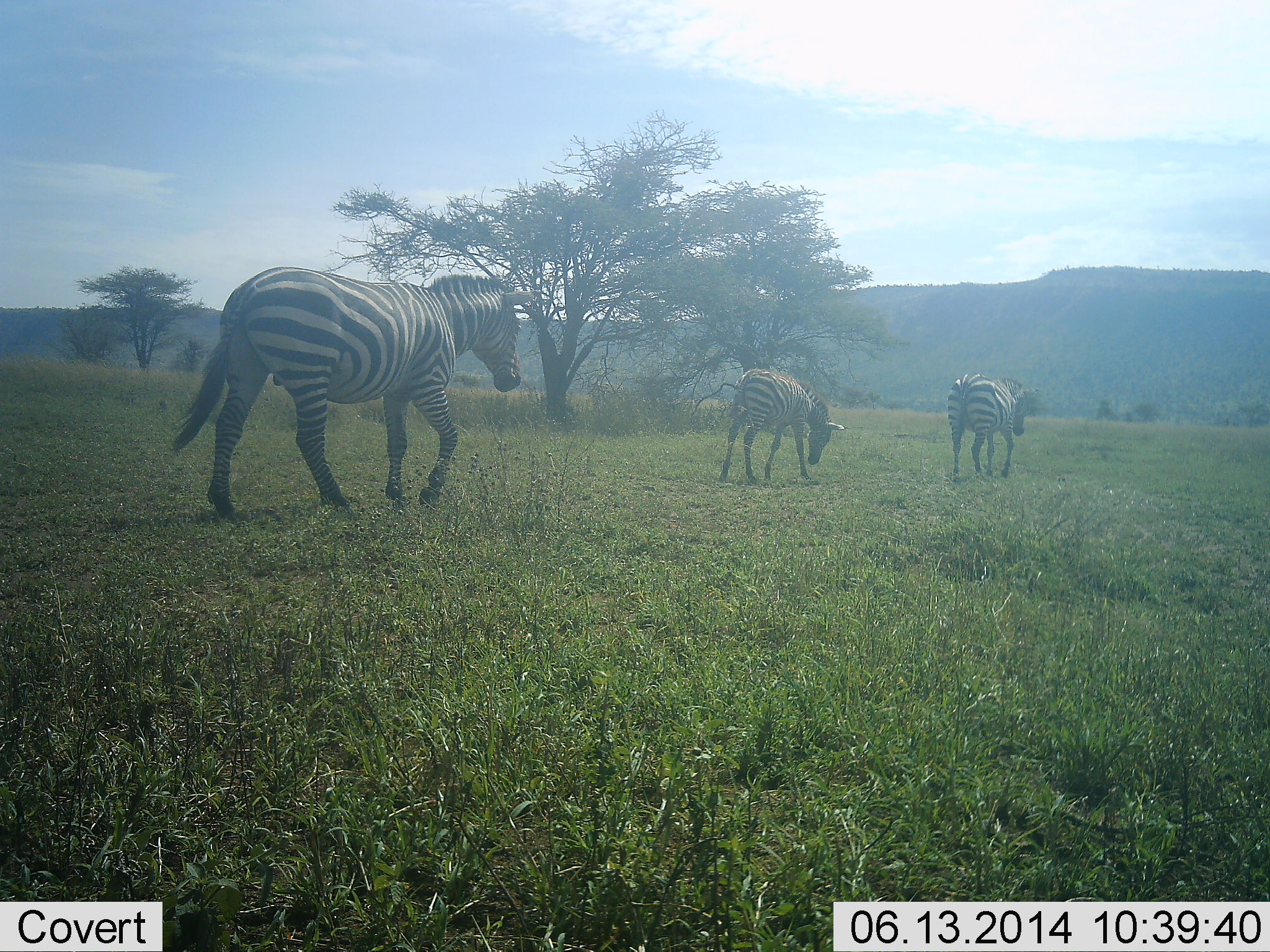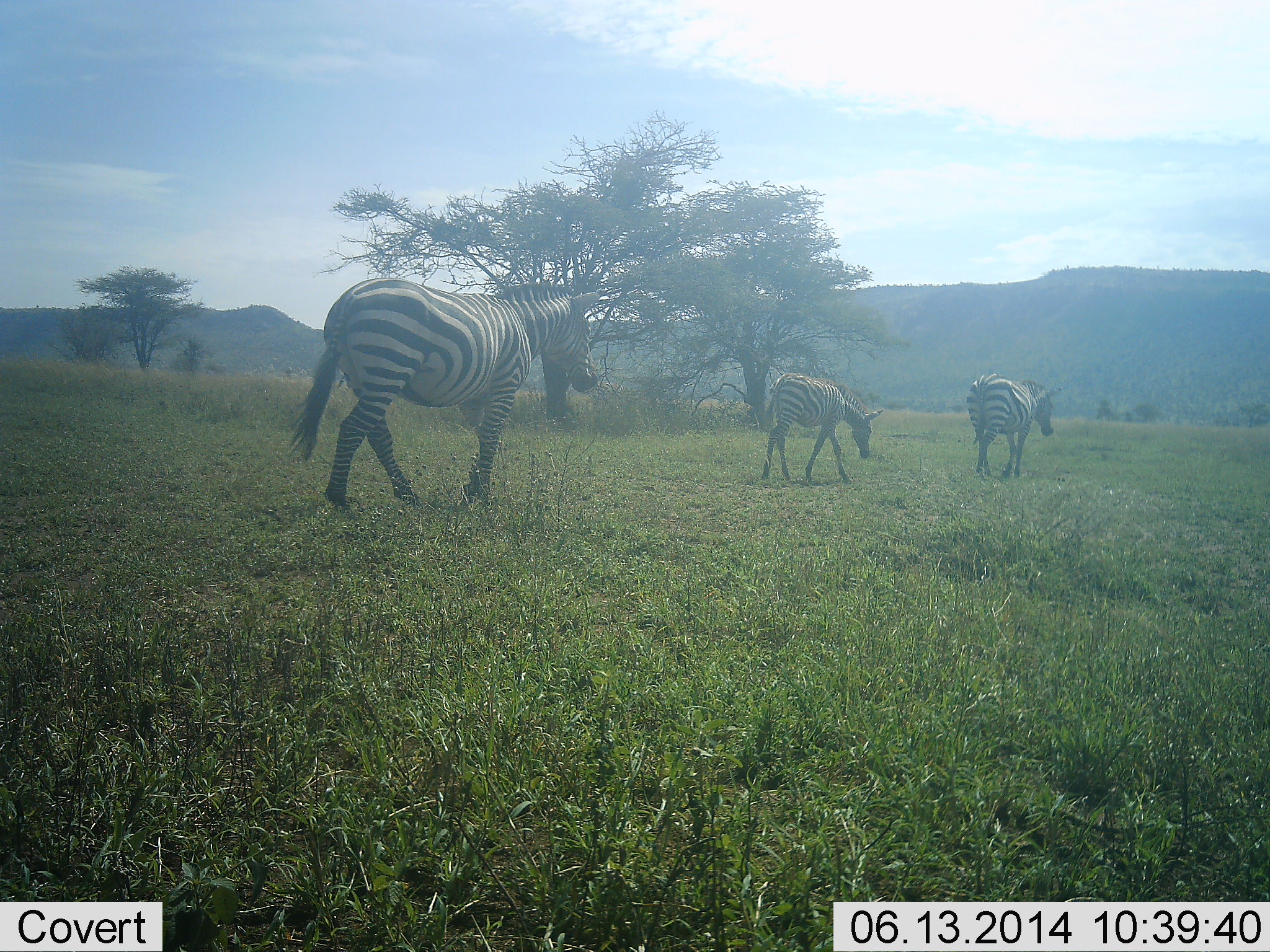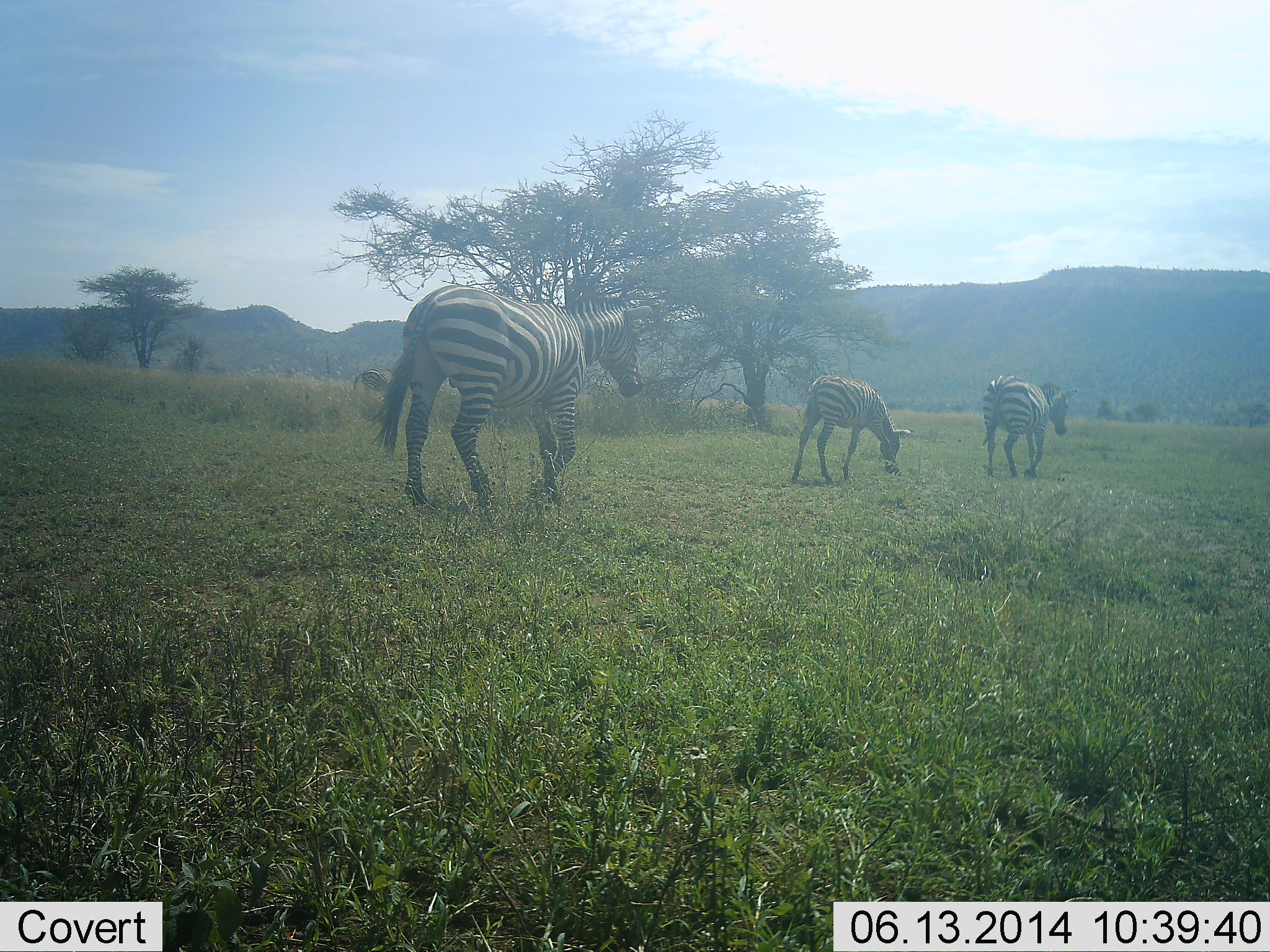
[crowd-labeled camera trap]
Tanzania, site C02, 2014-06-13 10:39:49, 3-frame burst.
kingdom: Animalia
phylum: Chordata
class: Mammalia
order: Perissodactyla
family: Equidae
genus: Equus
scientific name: Equus quagga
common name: plains zebra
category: zebra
Zebra (plains zebra) (Equus quagga), count 3. Behavior (volunteer vote fractions): standing 9%, resting 0%, moving 91%, interacting 0%. Young present (vote fraction): 27%. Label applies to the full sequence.